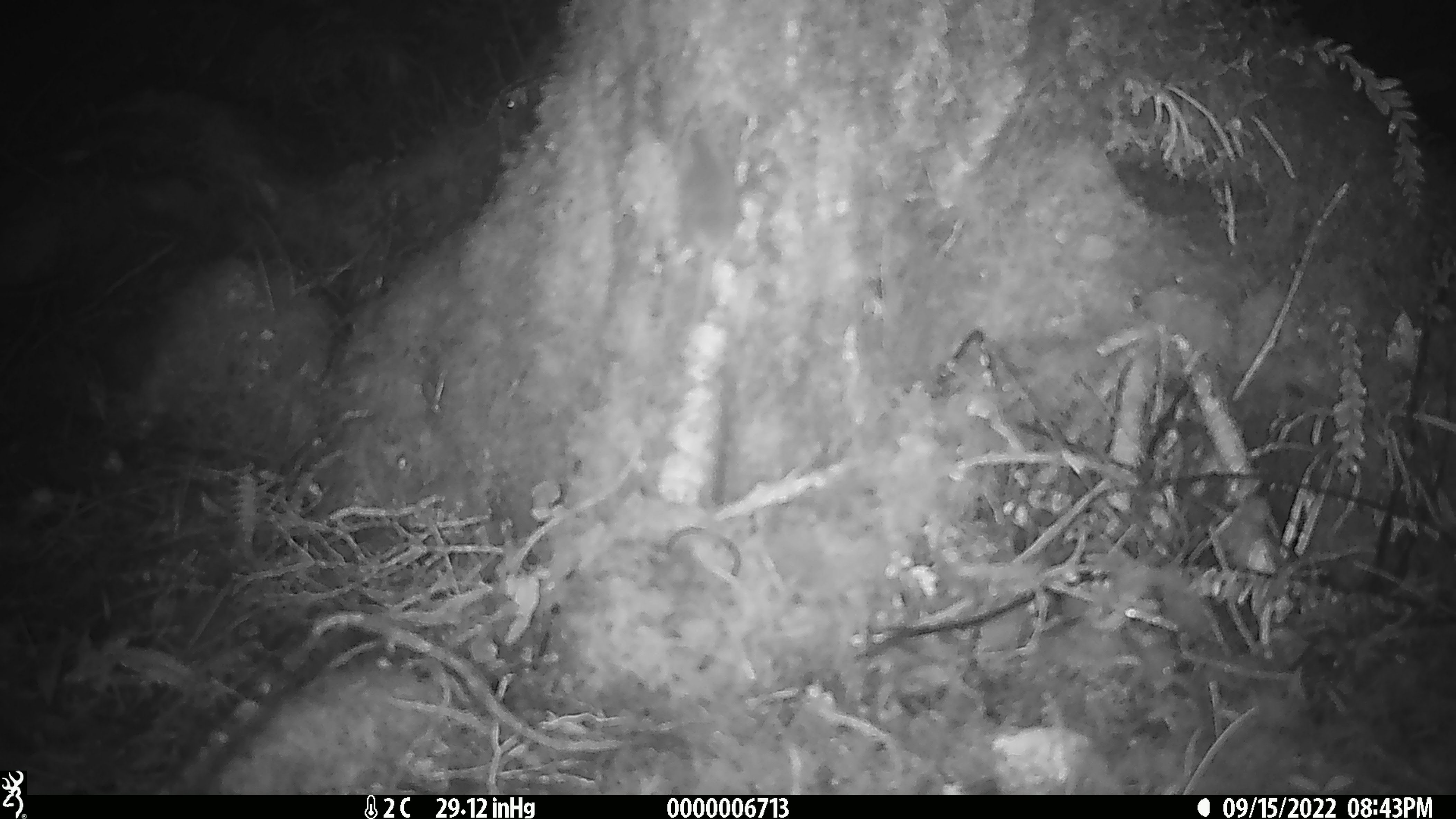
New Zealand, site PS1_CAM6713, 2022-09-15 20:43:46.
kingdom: Animalia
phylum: Chordata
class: Mammalia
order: Rodentia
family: Muridae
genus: Mus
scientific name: Mus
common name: mouse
Mouse (Mus).